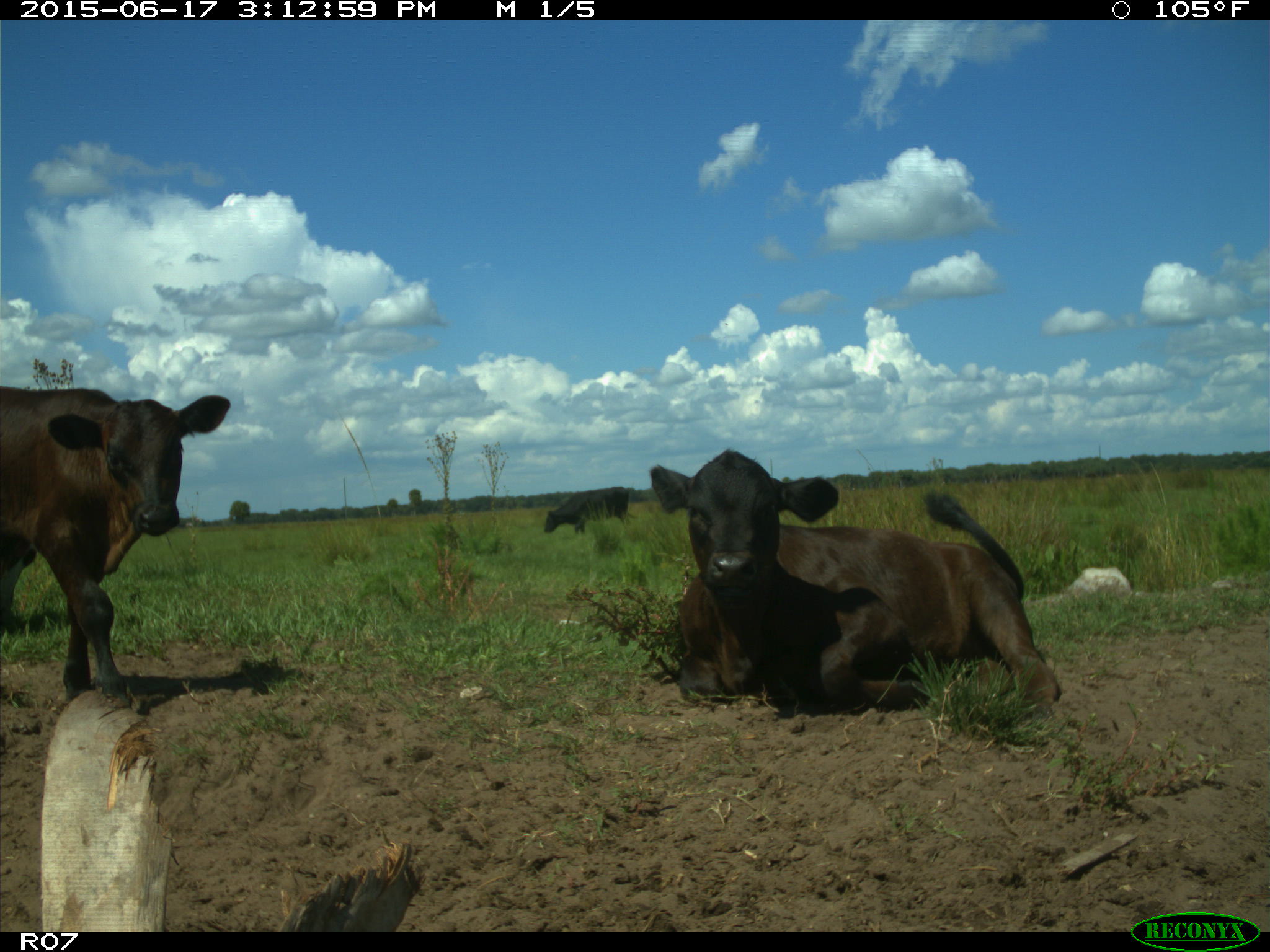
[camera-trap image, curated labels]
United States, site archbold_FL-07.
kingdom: Animalia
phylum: Chordata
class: Mammalia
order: Artiodactyla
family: Bovidae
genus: Bos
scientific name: Bos taurus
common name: domestic cow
Bos taurus (domestic cow).